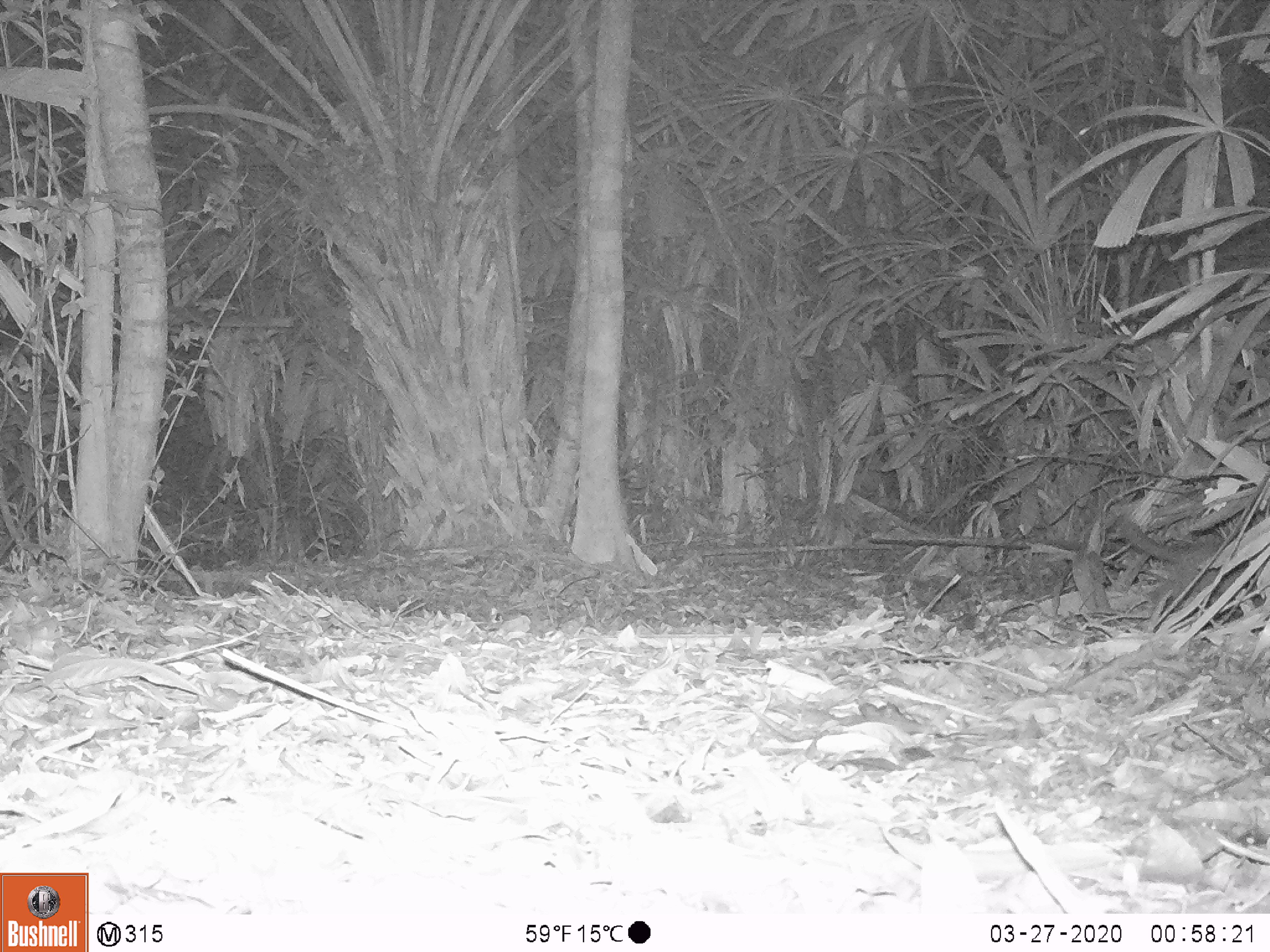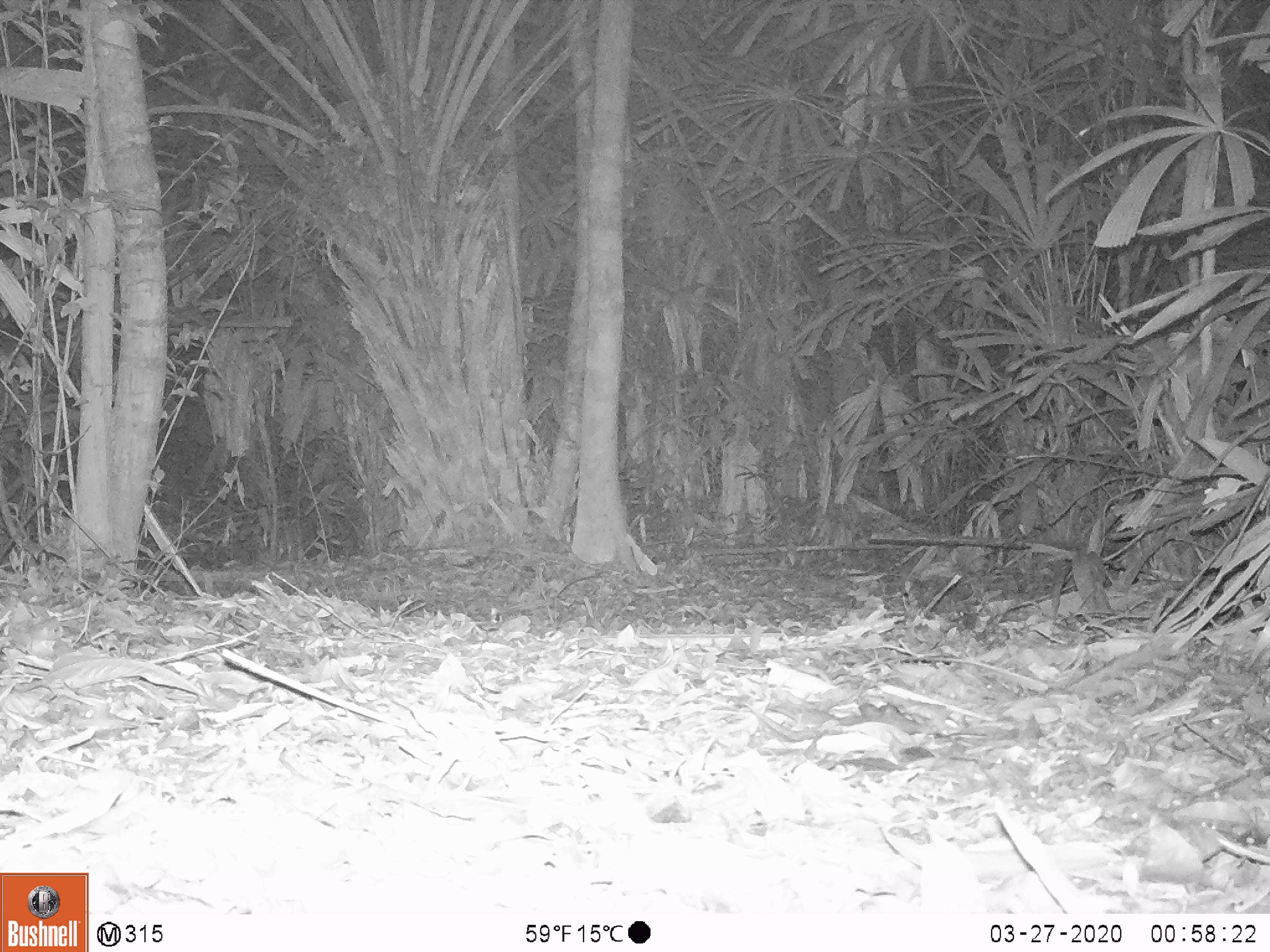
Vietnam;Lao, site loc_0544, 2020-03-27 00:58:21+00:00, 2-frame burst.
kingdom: Animalia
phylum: Chordata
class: Mammalia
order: Carnivora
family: Mustelidae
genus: Melogale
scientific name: Melogale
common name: ferret badger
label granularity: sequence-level